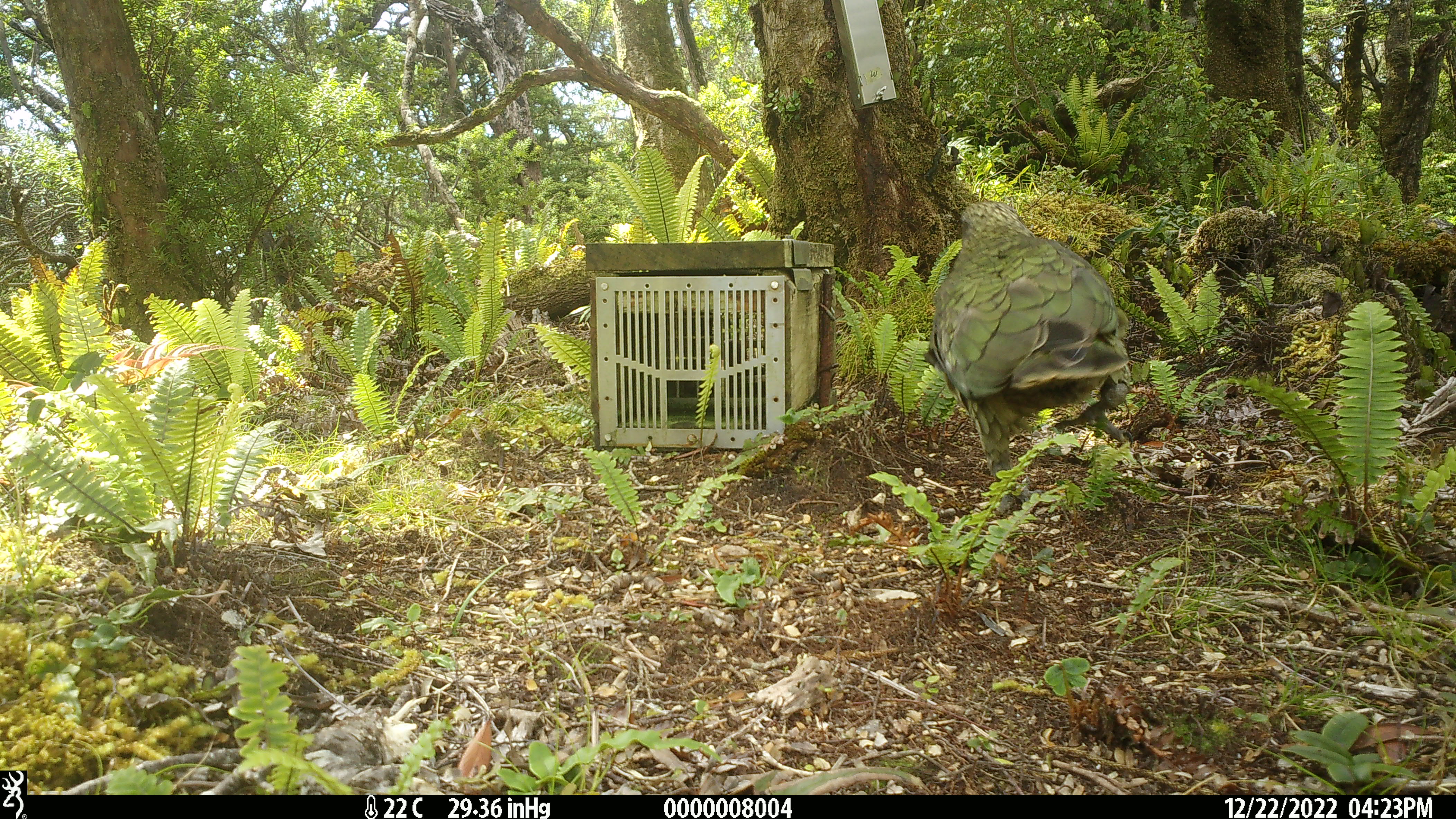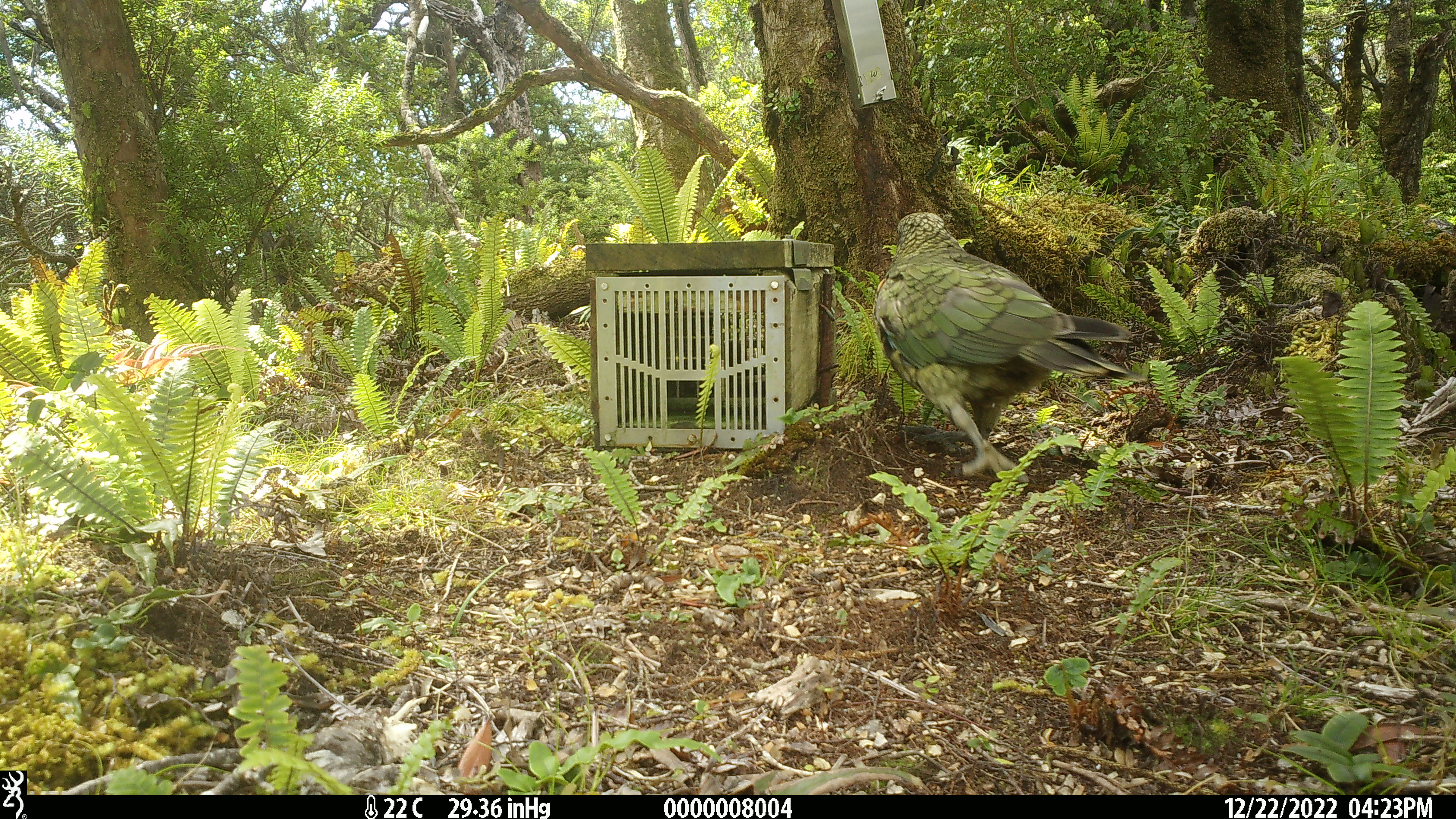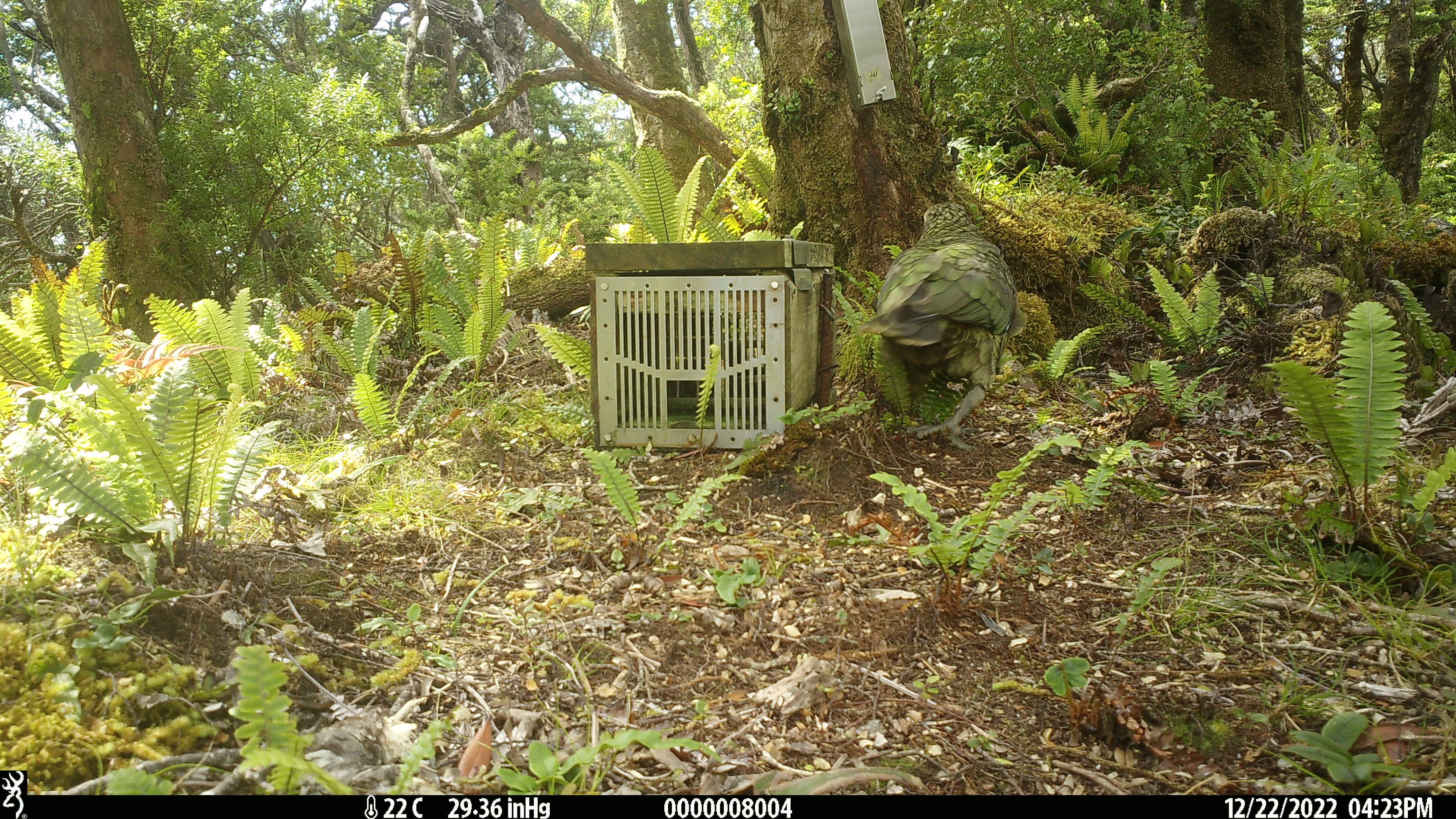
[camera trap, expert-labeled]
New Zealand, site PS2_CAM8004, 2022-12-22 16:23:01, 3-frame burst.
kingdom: Animalia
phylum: Chordata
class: Aves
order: Psittaciformes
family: Strigopidae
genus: Nestor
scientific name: Nestor notabilis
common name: kea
Kea (Nestor notabilis).